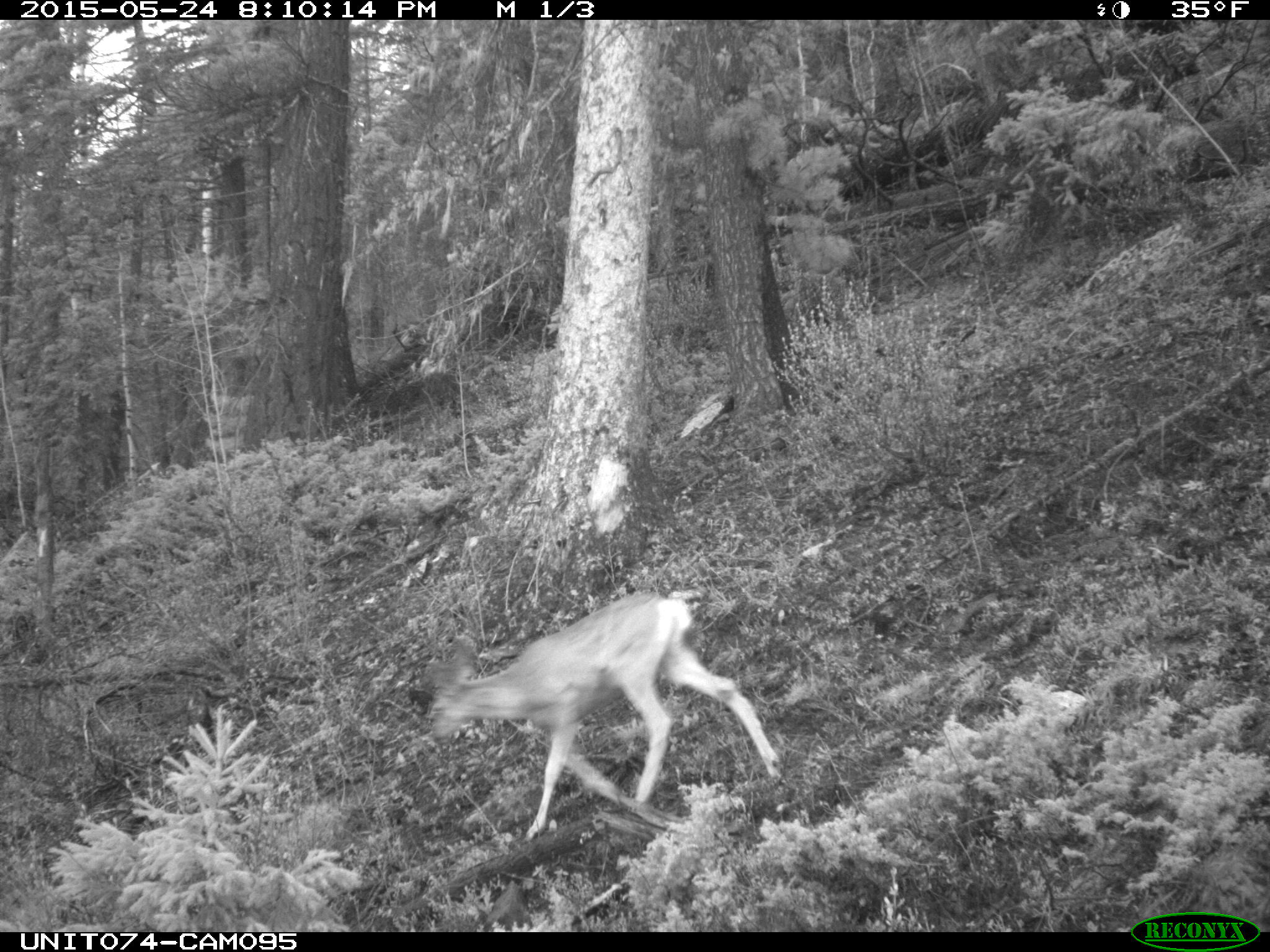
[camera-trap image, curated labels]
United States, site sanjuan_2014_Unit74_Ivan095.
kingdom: Animalia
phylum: Chordata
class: Mammalia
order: Artiodactyla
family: Cervidae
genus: Odocoileus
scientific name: Odocoileus hemionus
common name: mule deer